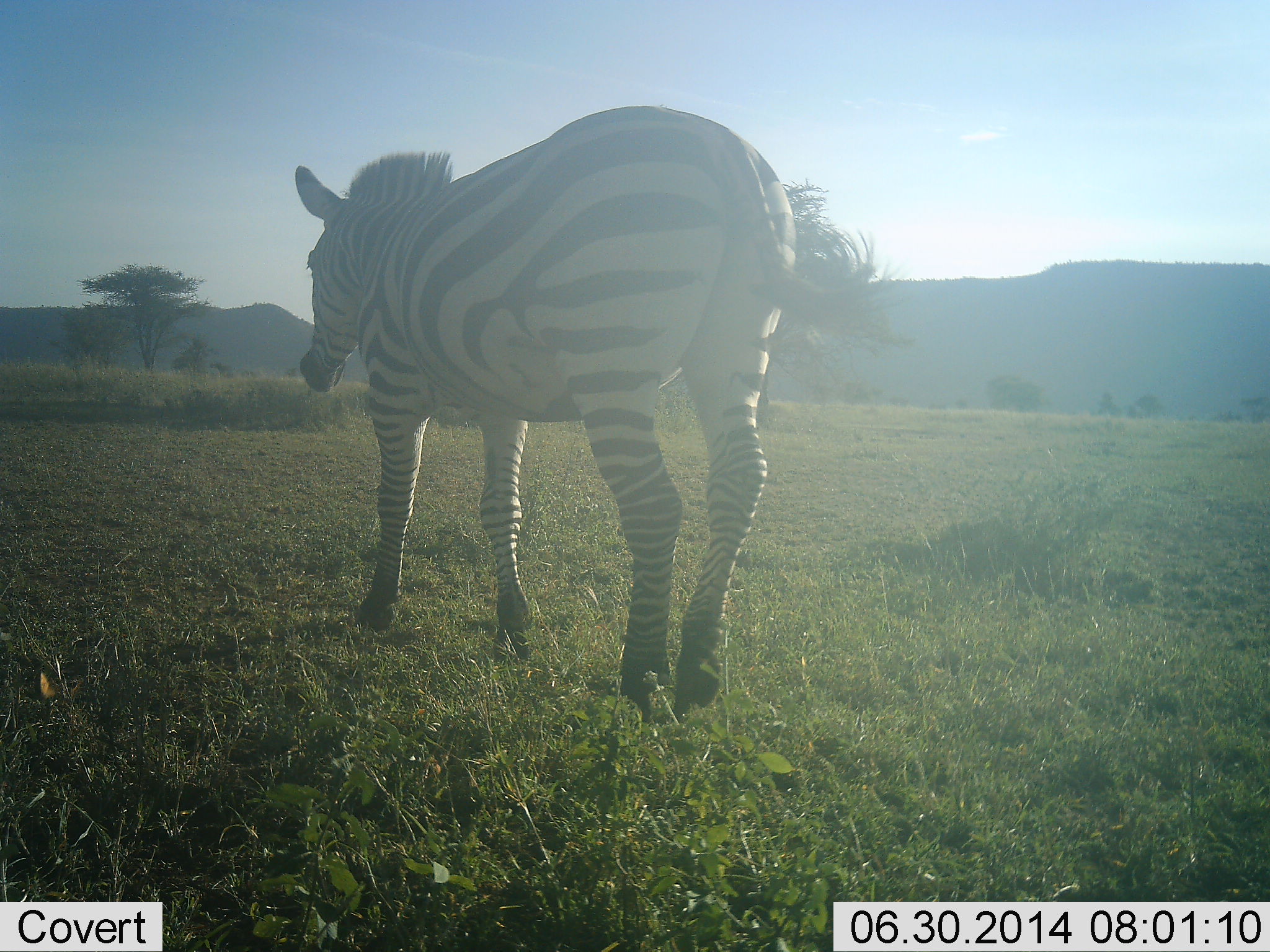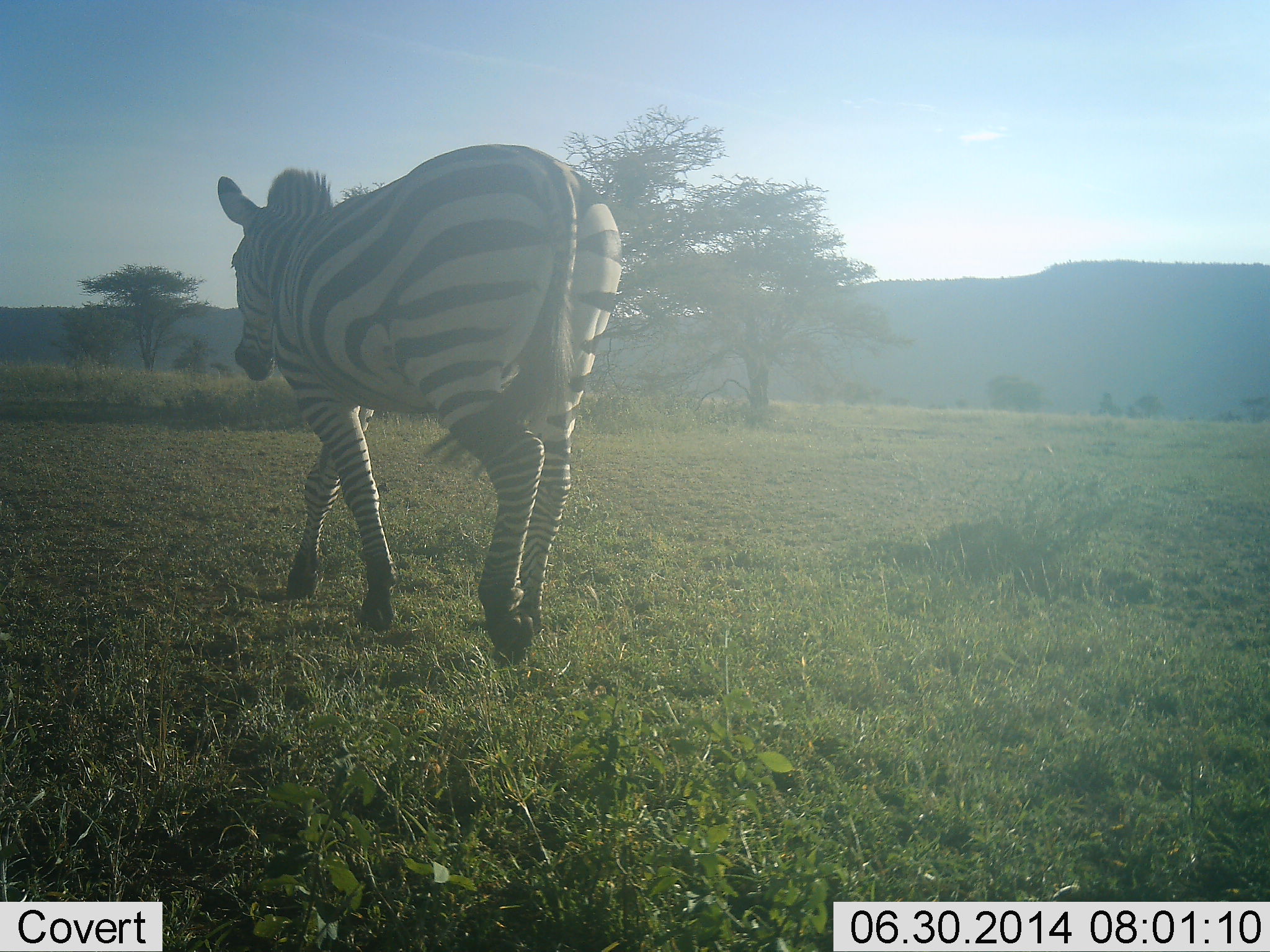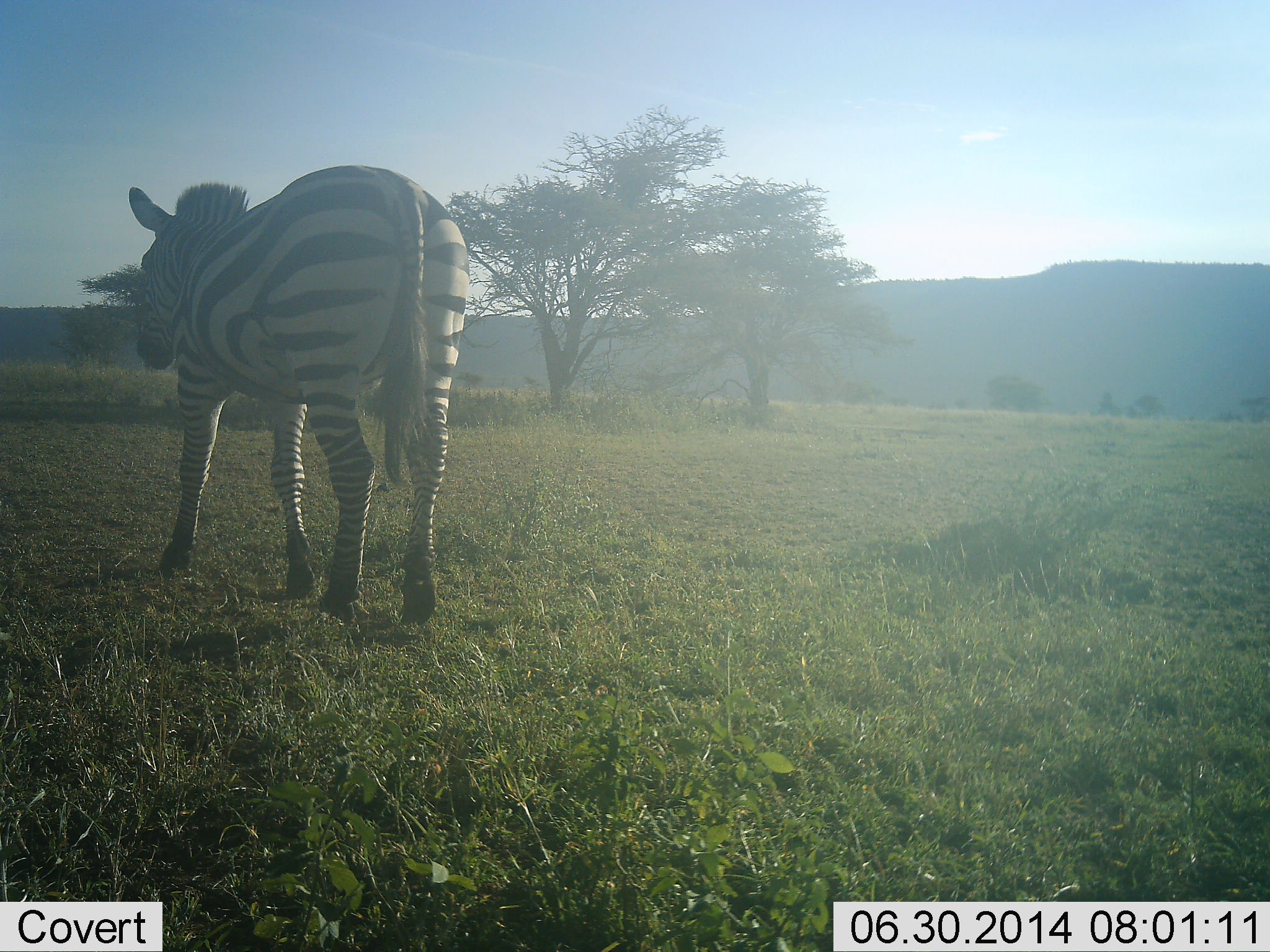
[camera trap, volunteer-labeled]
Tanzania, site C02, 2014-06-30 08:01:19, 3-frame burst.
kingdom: Animalia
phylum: Chordata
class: Mammalia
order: Perissodactyla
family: Equidae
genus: Equus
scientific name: Equus quagga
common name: plains zebra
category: zebra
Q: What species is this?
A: Zebra (plains zebra) (Equus quagga).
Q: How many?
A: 1.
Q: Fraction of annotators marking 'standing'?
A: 0%.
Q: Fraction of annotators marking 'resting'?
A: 0%.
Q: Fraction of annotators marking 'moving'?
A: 100%.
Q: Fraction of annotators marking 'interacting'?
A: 0%.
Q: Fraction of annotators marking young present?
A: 0%.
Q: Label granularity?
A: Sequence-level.